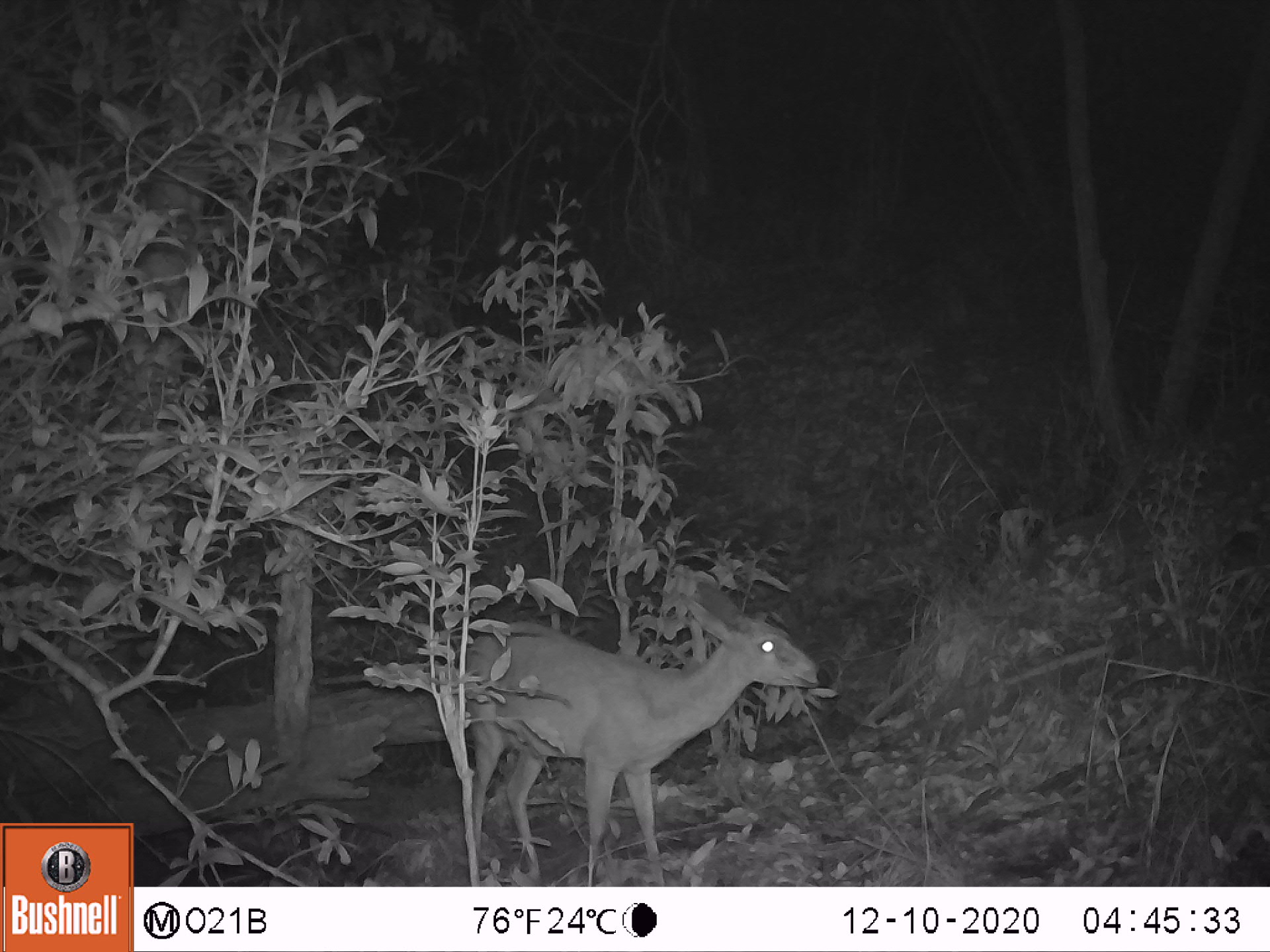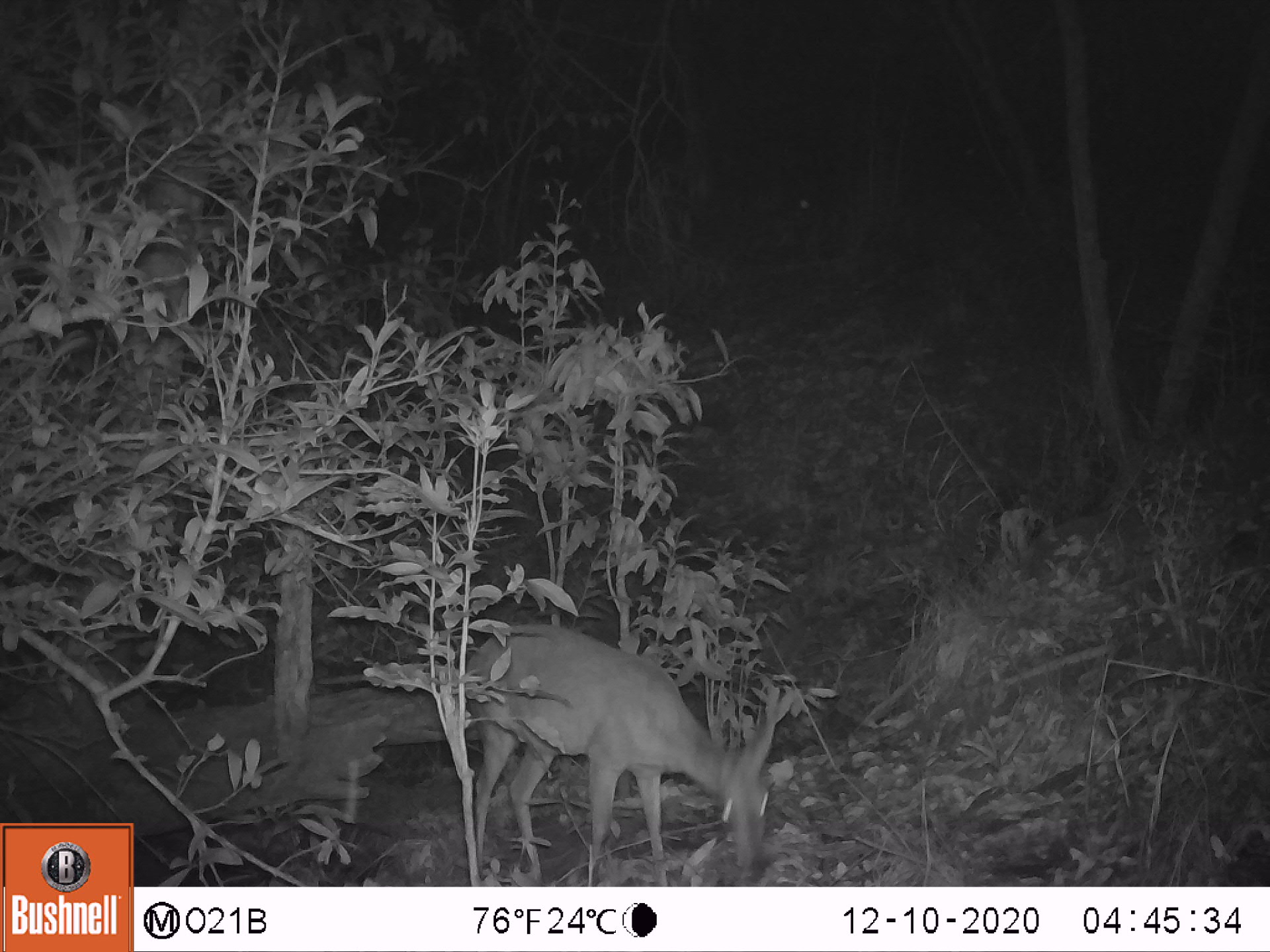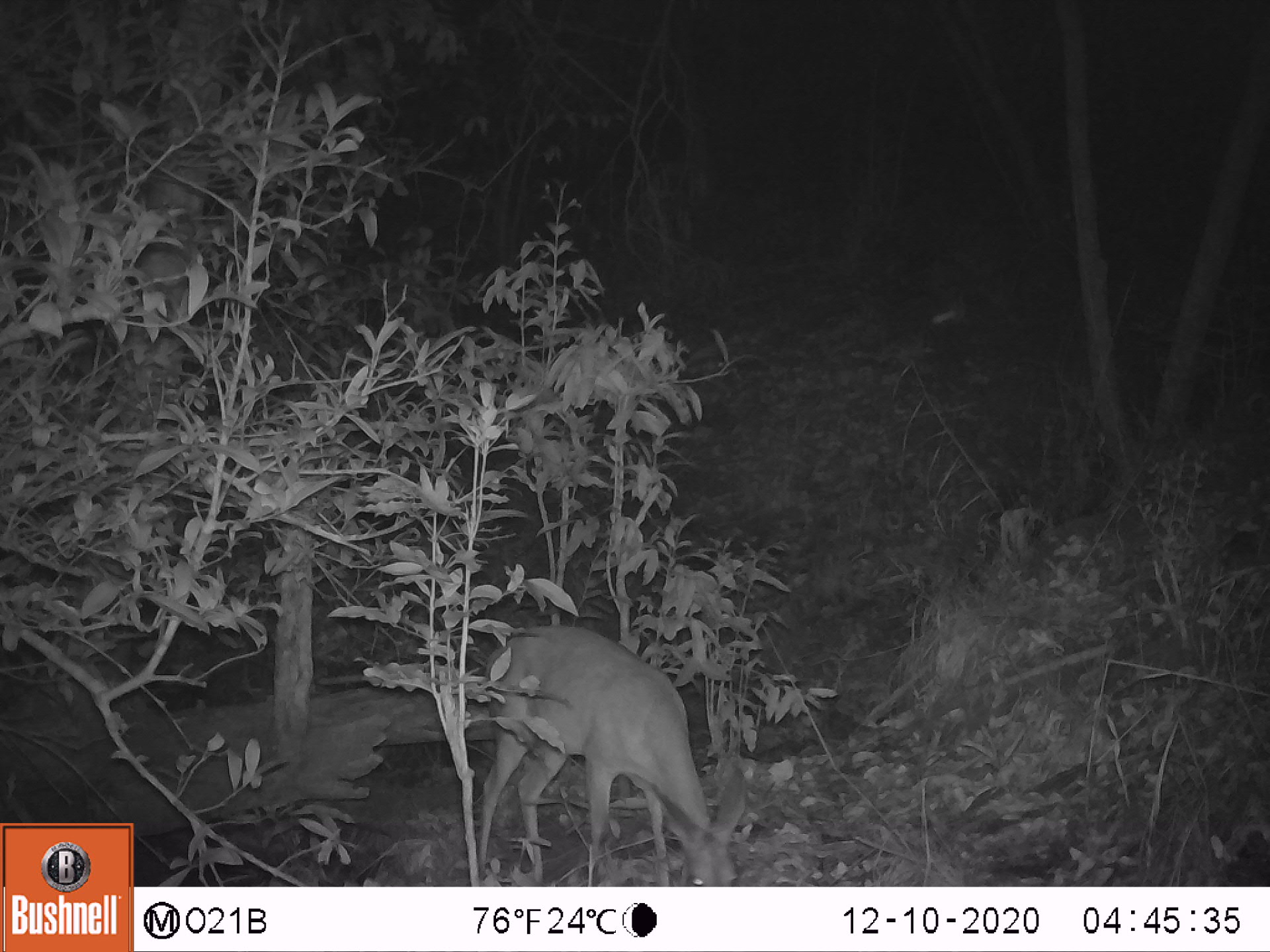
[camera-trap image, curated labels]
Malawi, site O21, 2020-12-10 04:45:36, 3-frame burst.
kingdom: Animalia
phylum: Chordata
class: Mammalia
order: Artiodactyla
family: Bovidae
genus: Sylvicapra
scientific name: Sylvicapra grimmia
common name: common duiker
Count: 1.